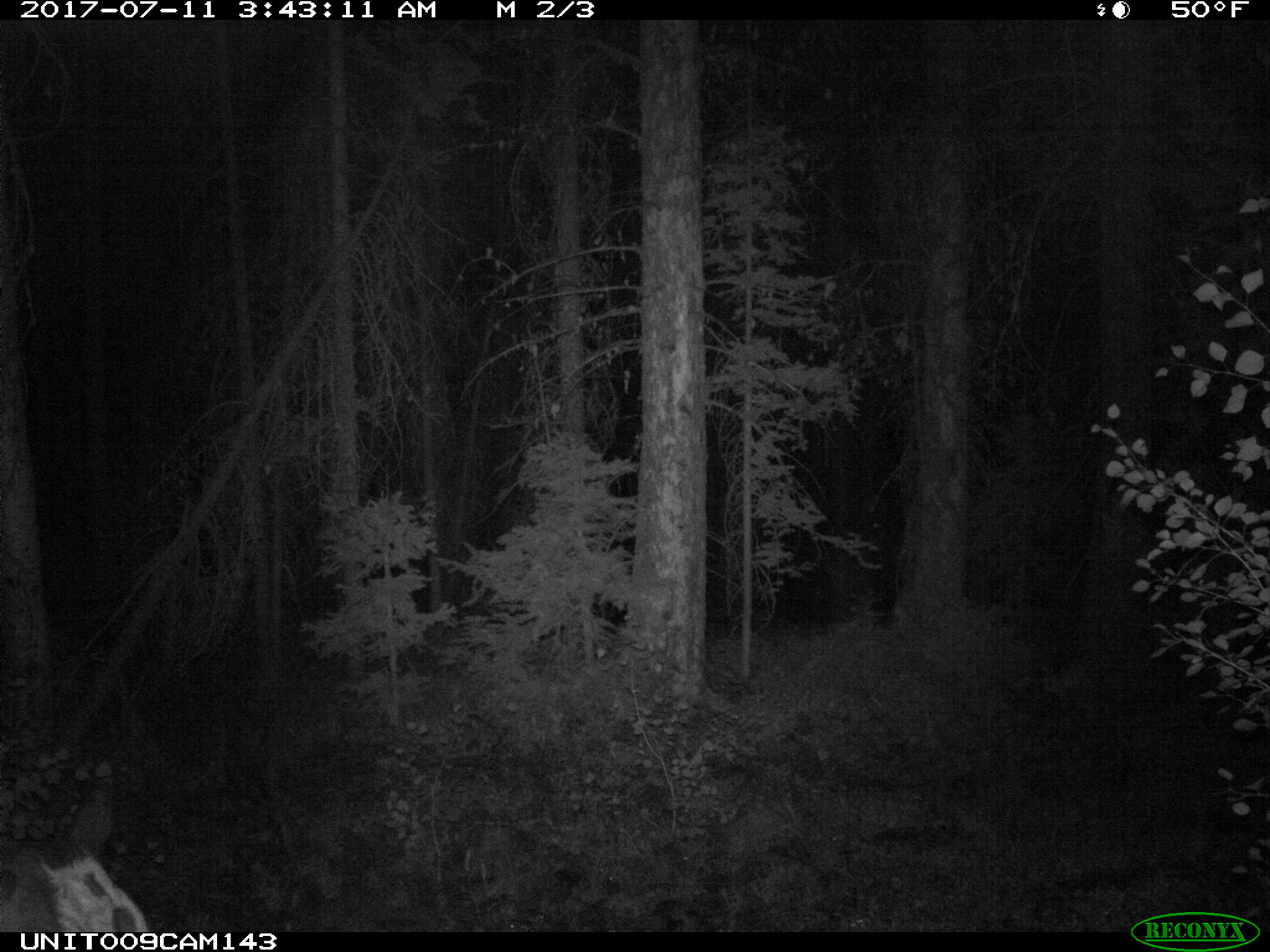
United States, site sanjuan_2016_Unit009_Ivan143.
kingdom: Animalia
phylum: Chordata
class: Mammalia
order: Artiodactyla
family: Bovidae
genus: Bos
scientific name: Bos taurus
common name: domestic cow